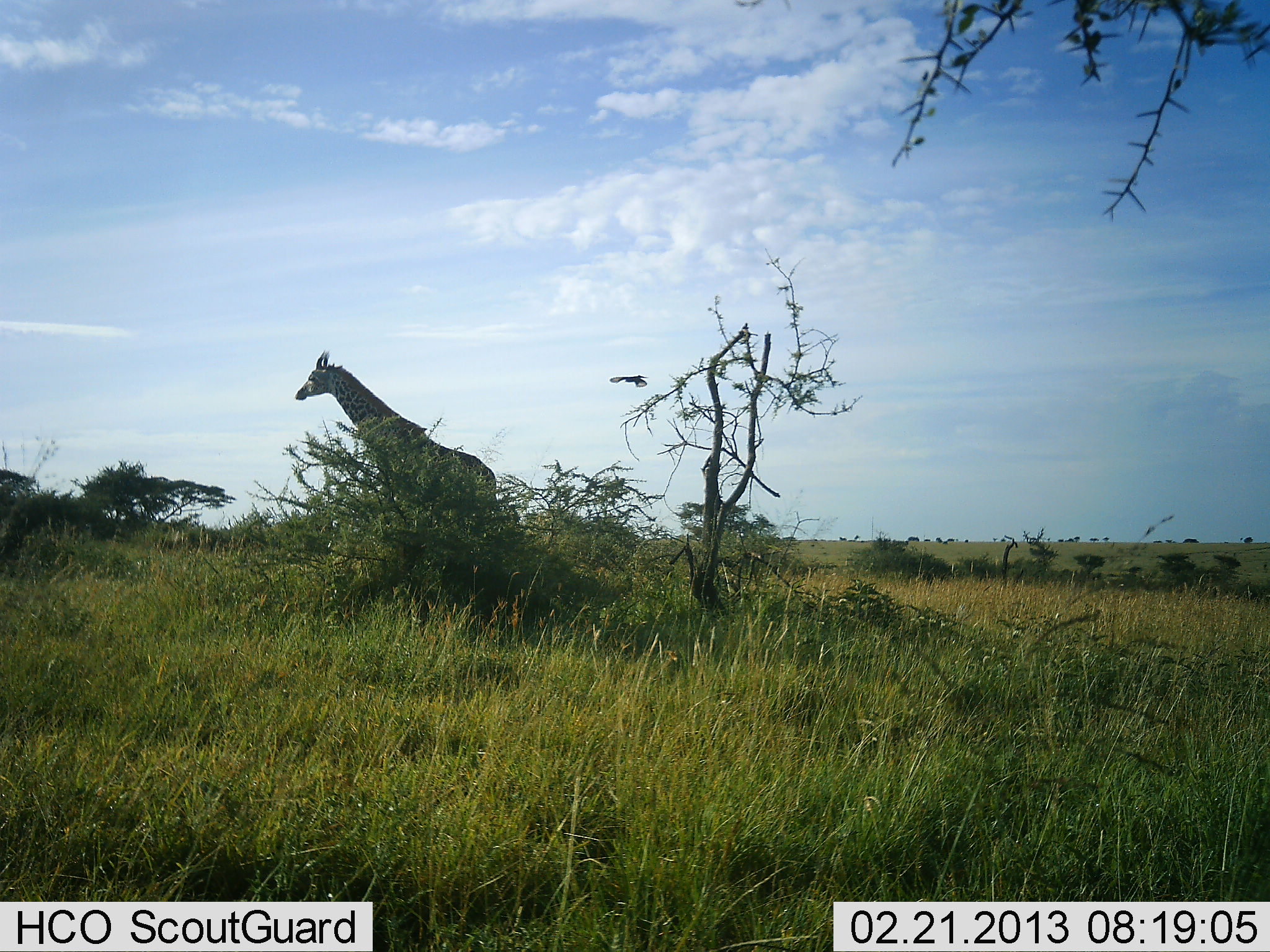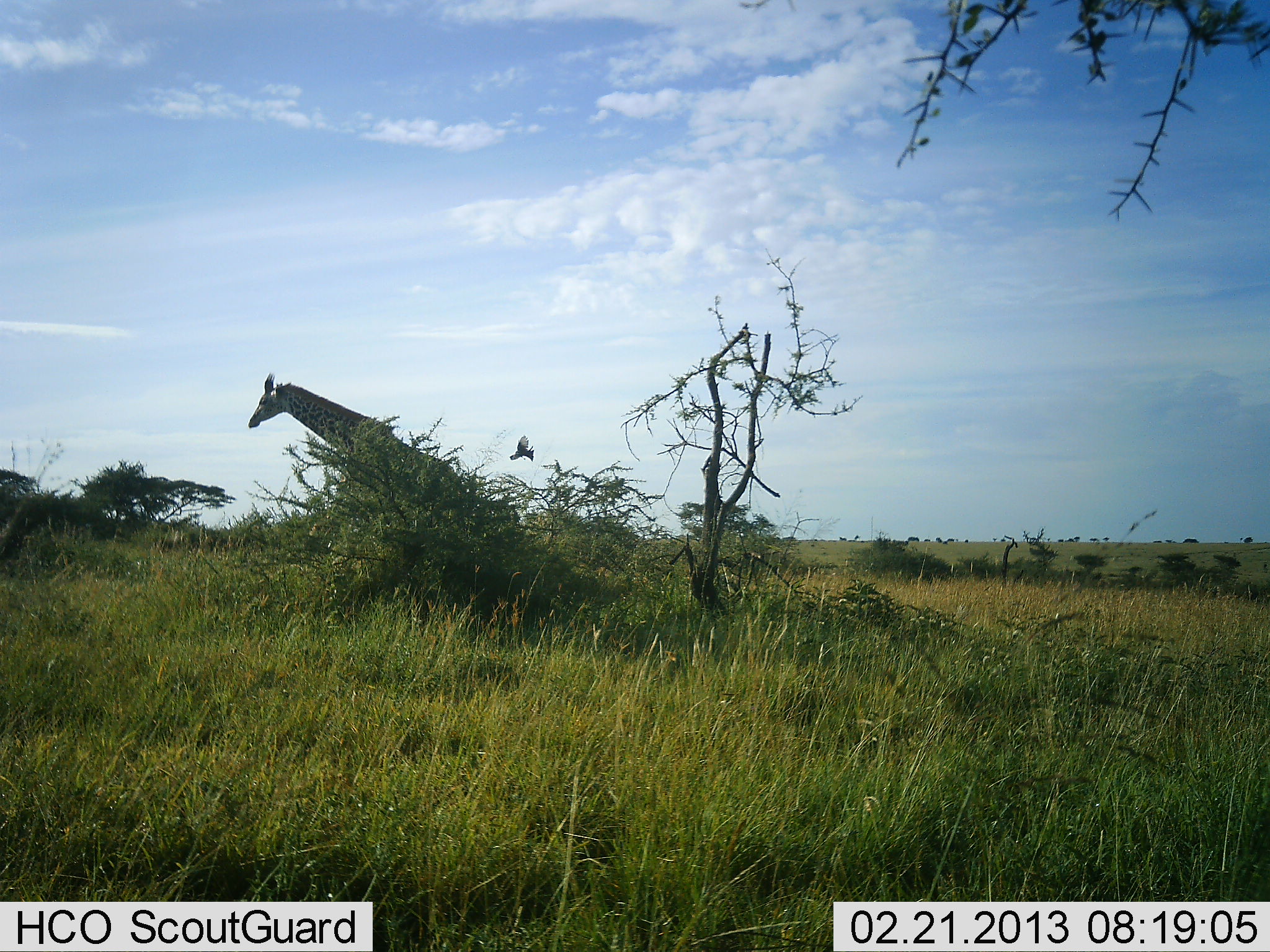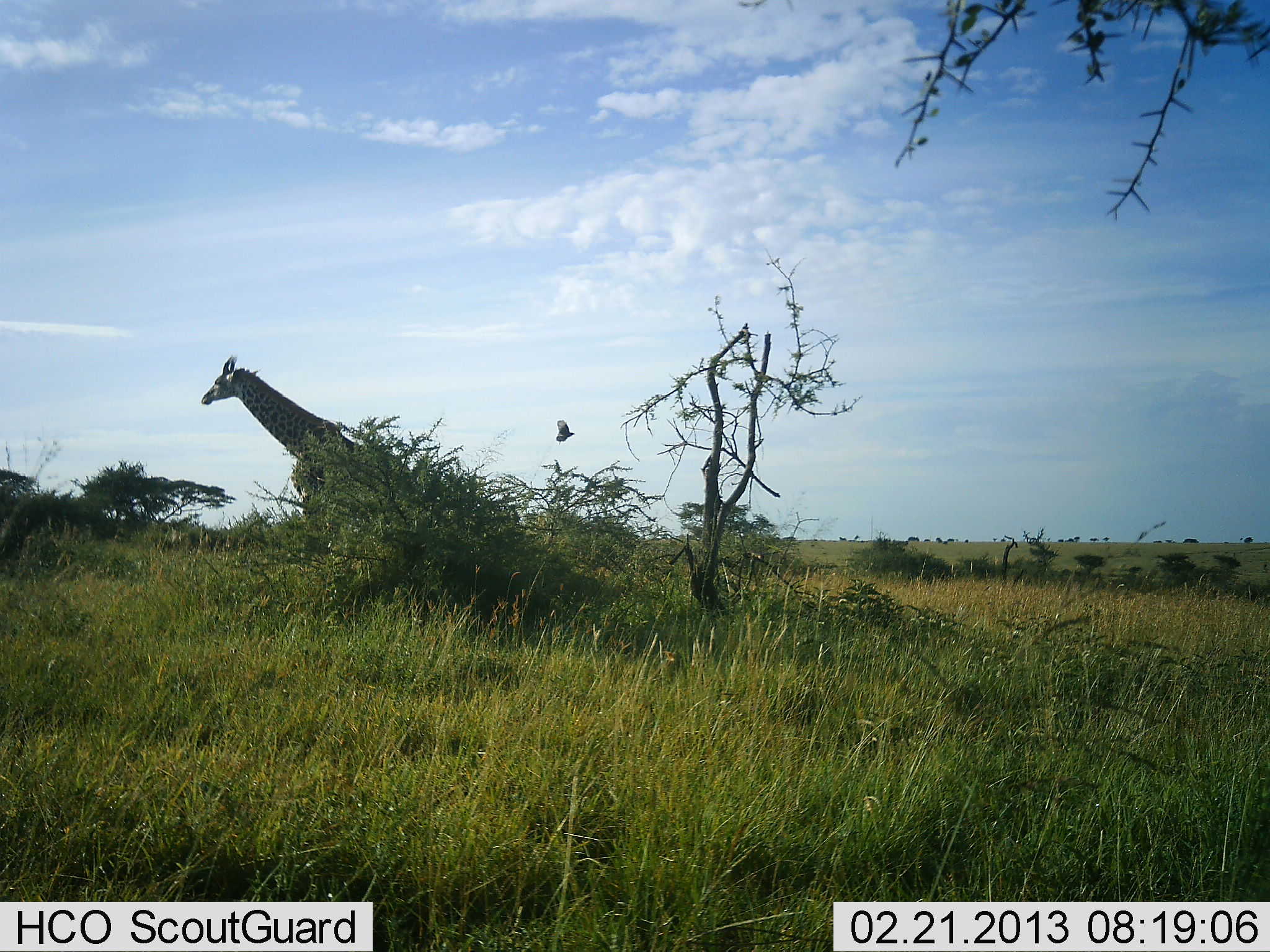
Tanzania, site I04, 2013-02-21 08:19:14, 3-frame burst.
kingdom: Animalia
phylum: Chordata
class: Mammalia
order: Artiodactyla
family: Giraffidae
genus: Giraffa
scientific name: Giraffa camelopardalis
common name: giraffe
Giraffe (Giraffa camelopardalis), count 1. Behavior (volunteer vote fractions): standing 20%, resting 0%, moving 87%, interacting 0%. Young present (vote fraction): 0%. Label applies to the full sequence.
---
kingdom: Animalia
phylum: Chordata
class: Aves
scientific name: Aves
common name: bird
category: otherbird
Otherbird (bird) (Aves), count 1. Behavior (volunteer vote fractions): standing 0%, resting 0%, moving 95%, interacting 10%. Young present (vote fraction): 0%. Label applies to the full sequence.